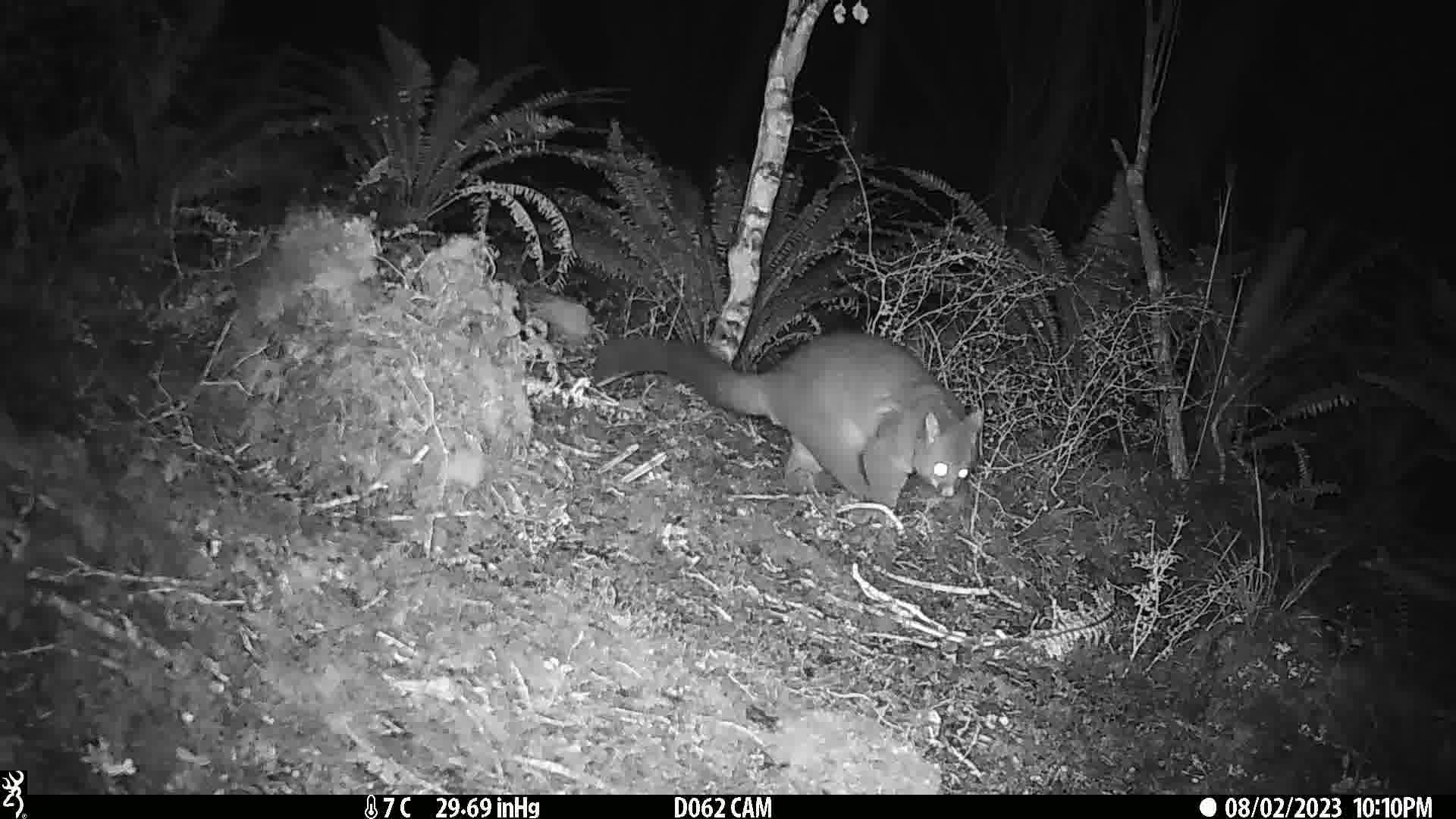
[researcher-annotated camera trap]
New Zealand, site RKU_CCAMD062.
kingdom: Animalia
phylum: Chordata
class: Mammalia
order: Diprotodontia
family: Phalangeridae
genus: Trichosurus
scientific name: Trichosurus vulpecula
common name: common brushtail possum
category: possum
Possum (common brushtail possum) (Trichosurus vulpecula).